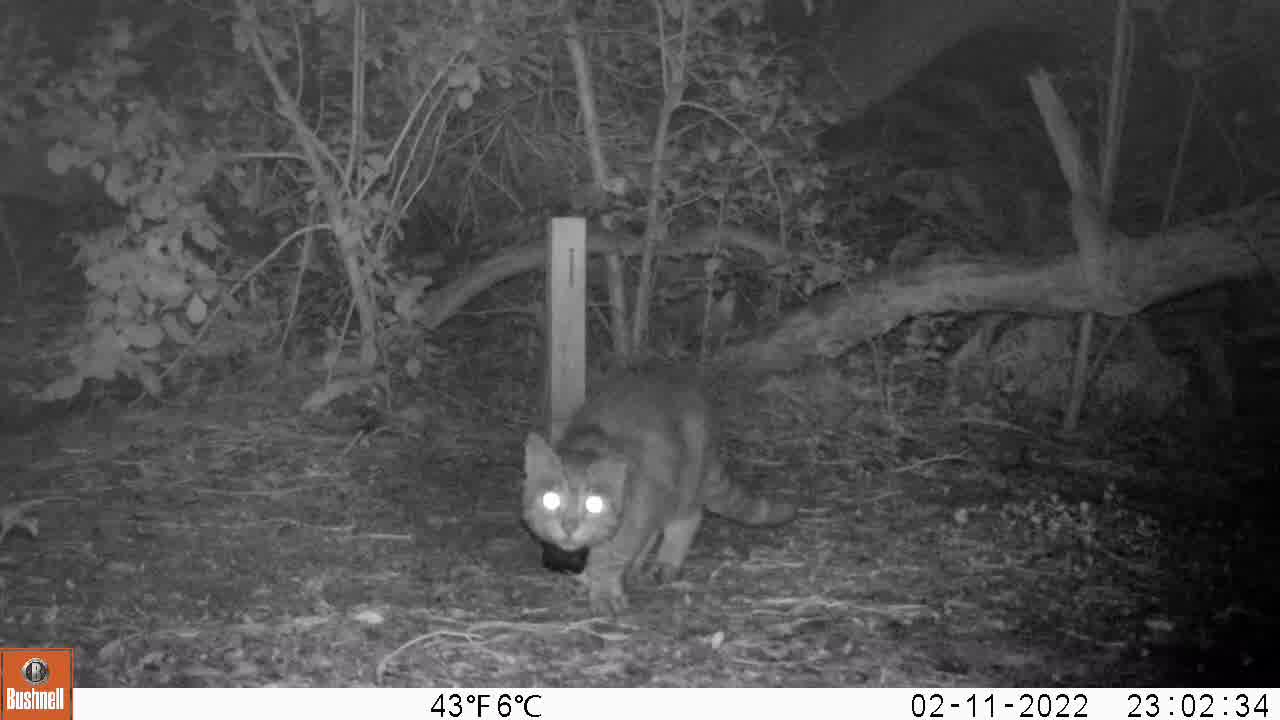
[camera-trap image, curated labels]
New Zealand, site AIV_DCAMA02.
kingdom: Animalia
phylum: Chordata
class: Mammalia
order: Carnivora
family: Felidae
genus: Felis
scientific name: Felis catus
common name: domestic cat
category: cat